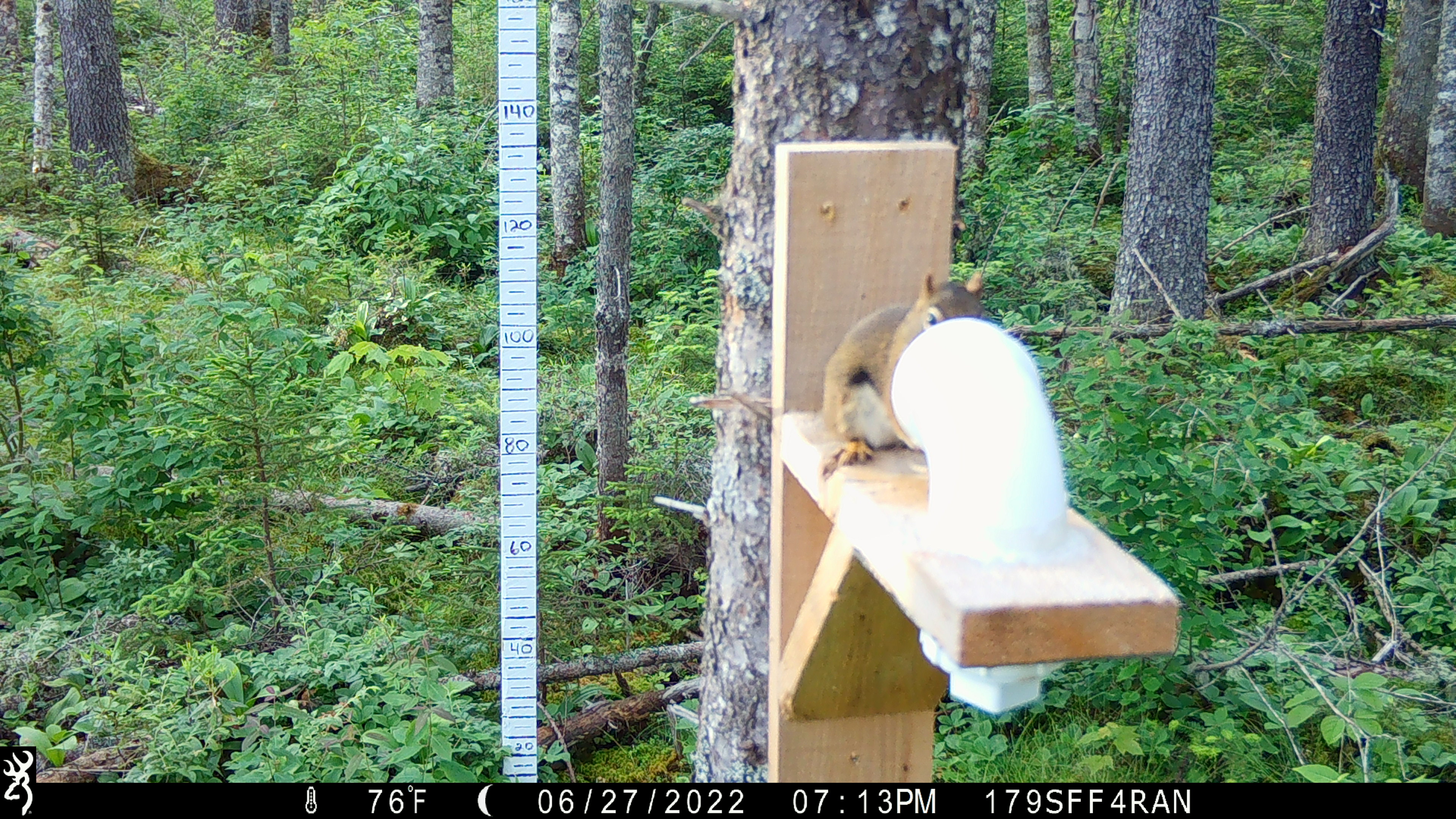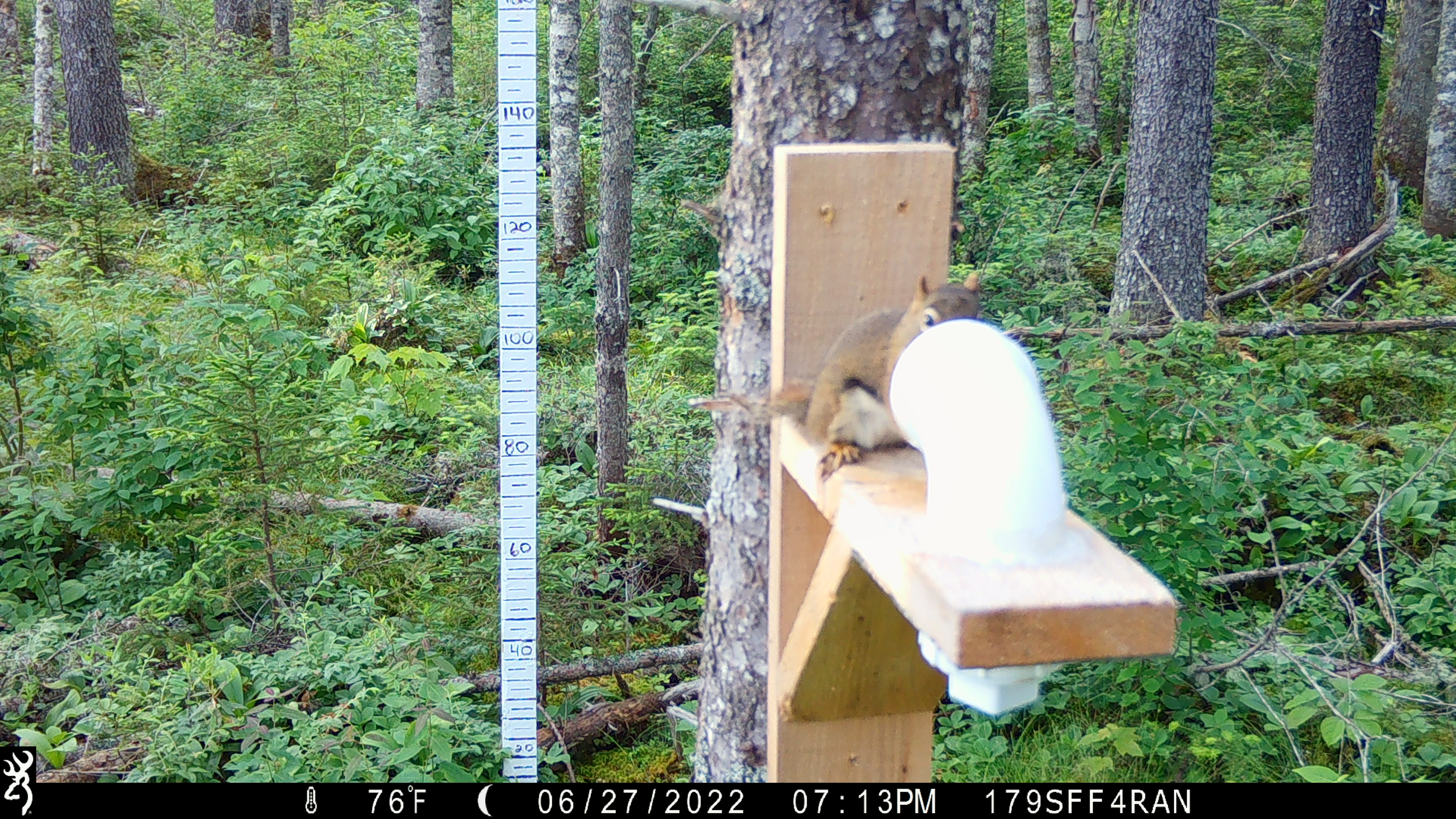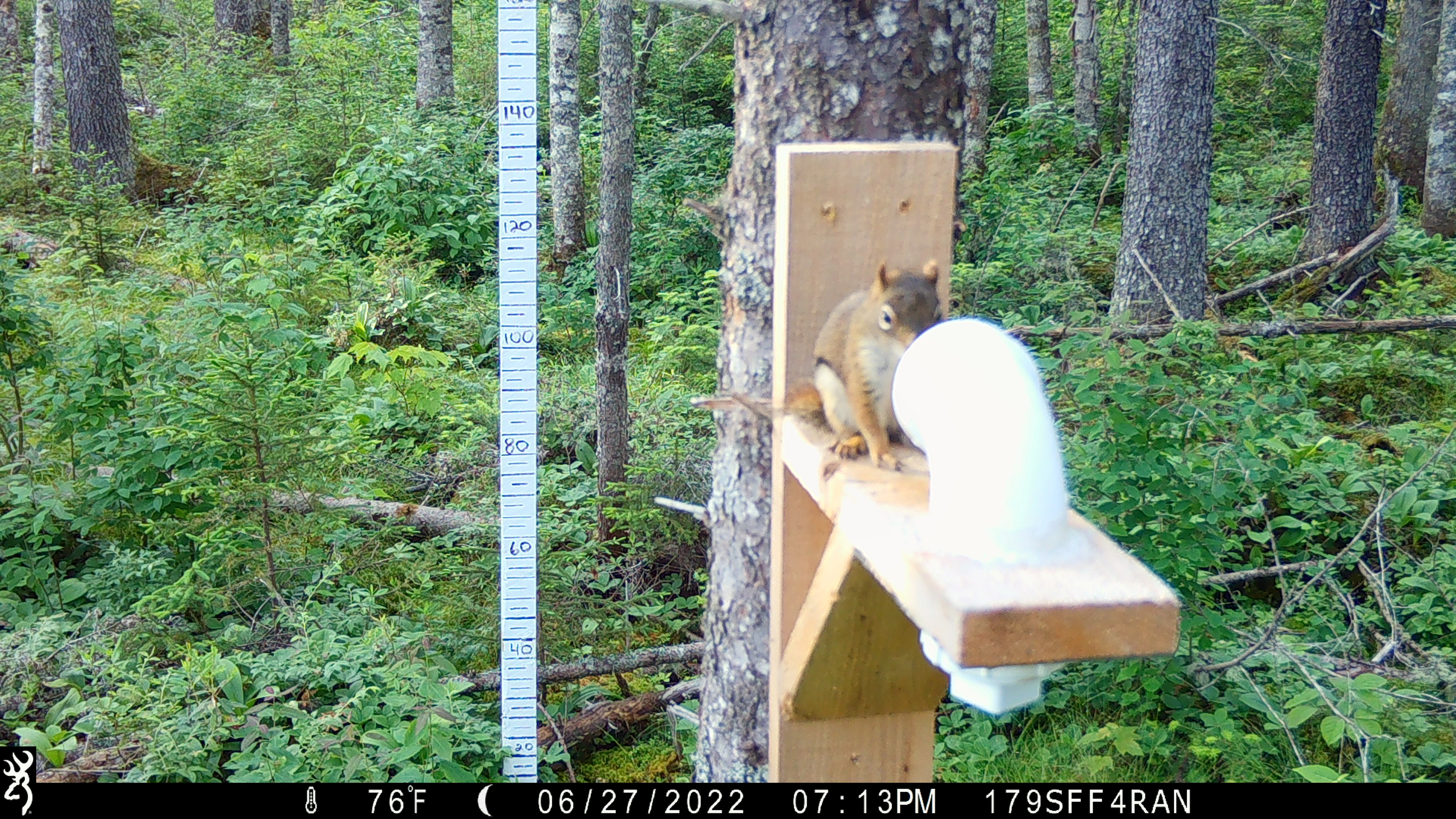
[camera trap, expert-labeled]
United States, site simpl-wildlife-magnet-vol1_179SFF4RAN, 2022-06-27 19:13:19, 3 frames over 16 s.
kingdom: Animalia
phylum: Chordata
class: Mammalia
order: Rodentia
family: Sciuridae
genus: Tamiasciurus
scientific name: Tamiasciurus hudsonicus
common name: red squirrel